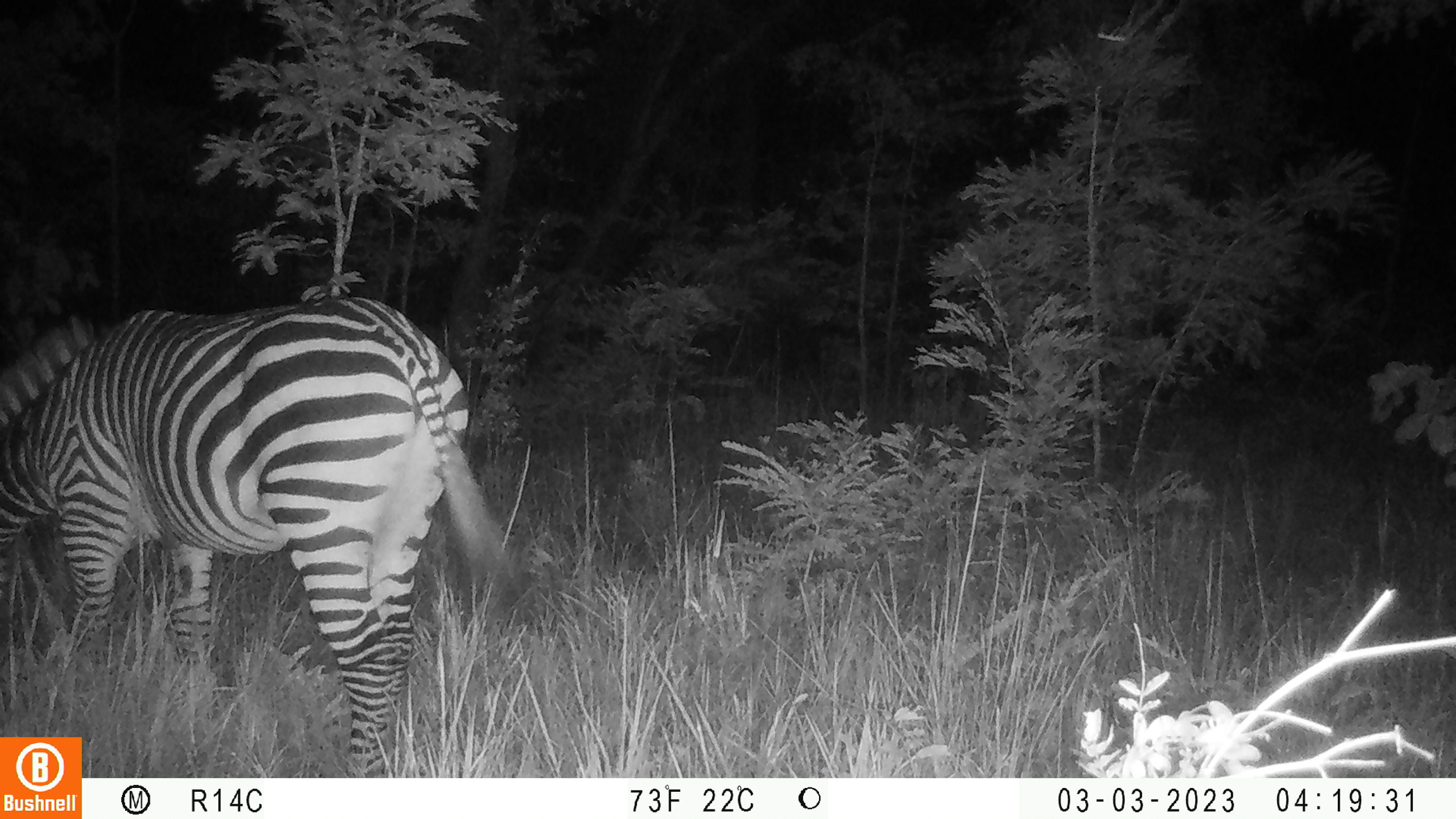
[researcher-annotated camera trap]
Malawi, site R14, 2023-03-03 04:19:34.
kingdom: Animalia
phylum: Chordata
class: Mammalia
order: Perissodactyla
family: Equidae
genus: Equus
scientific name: Equus quagga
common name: plains zebra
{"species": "plains zebra (Equus quagga)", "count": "1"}